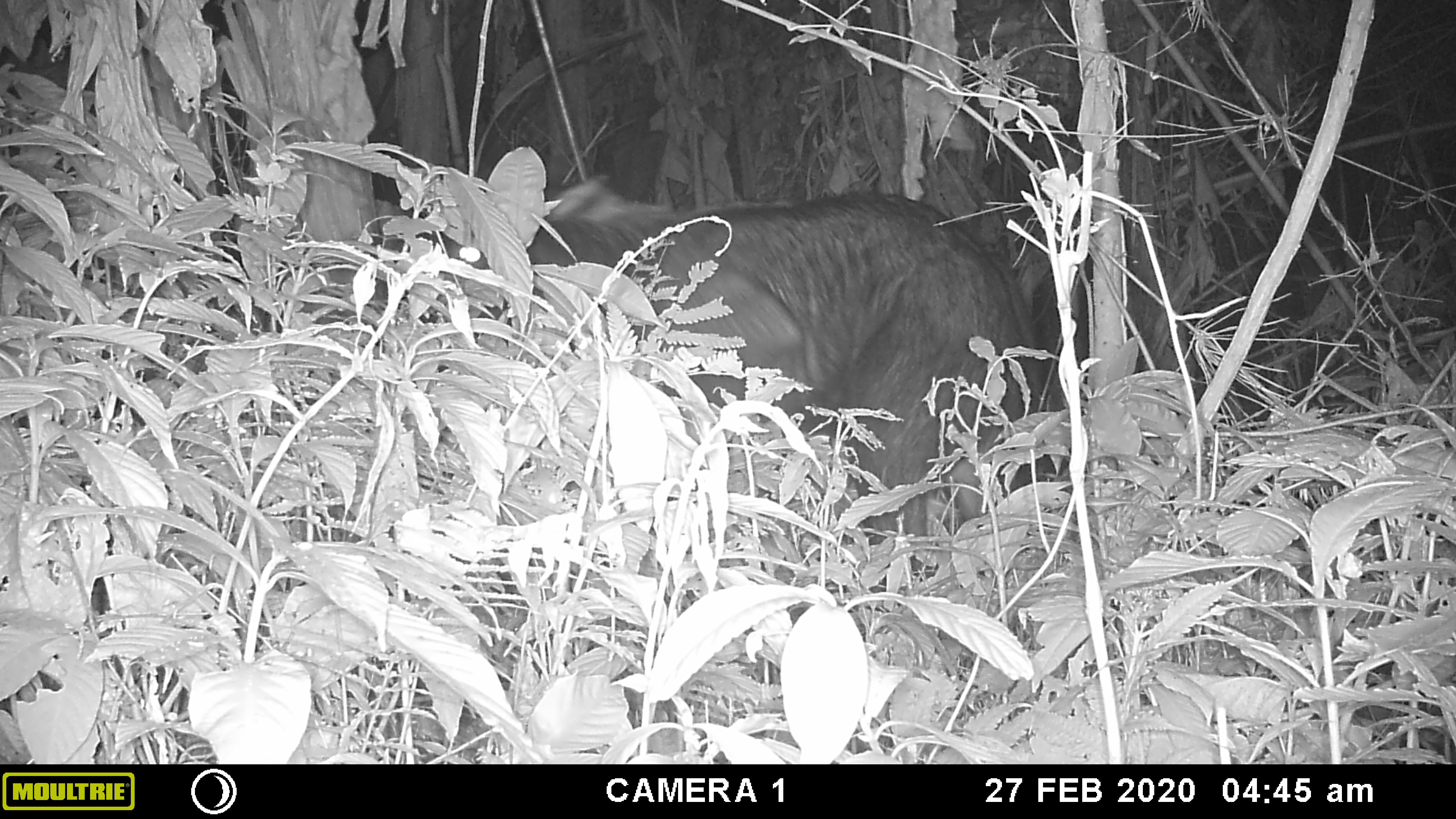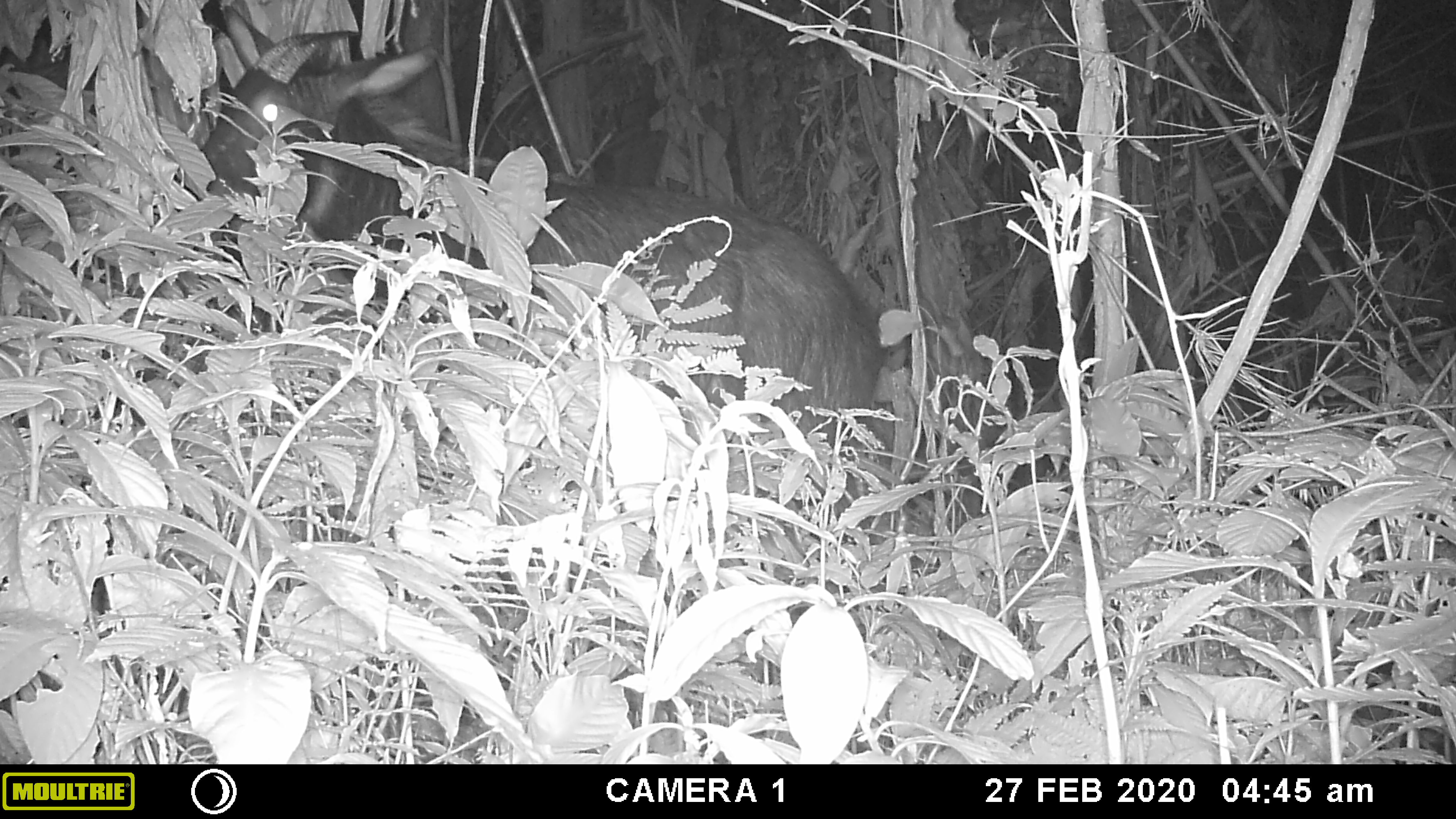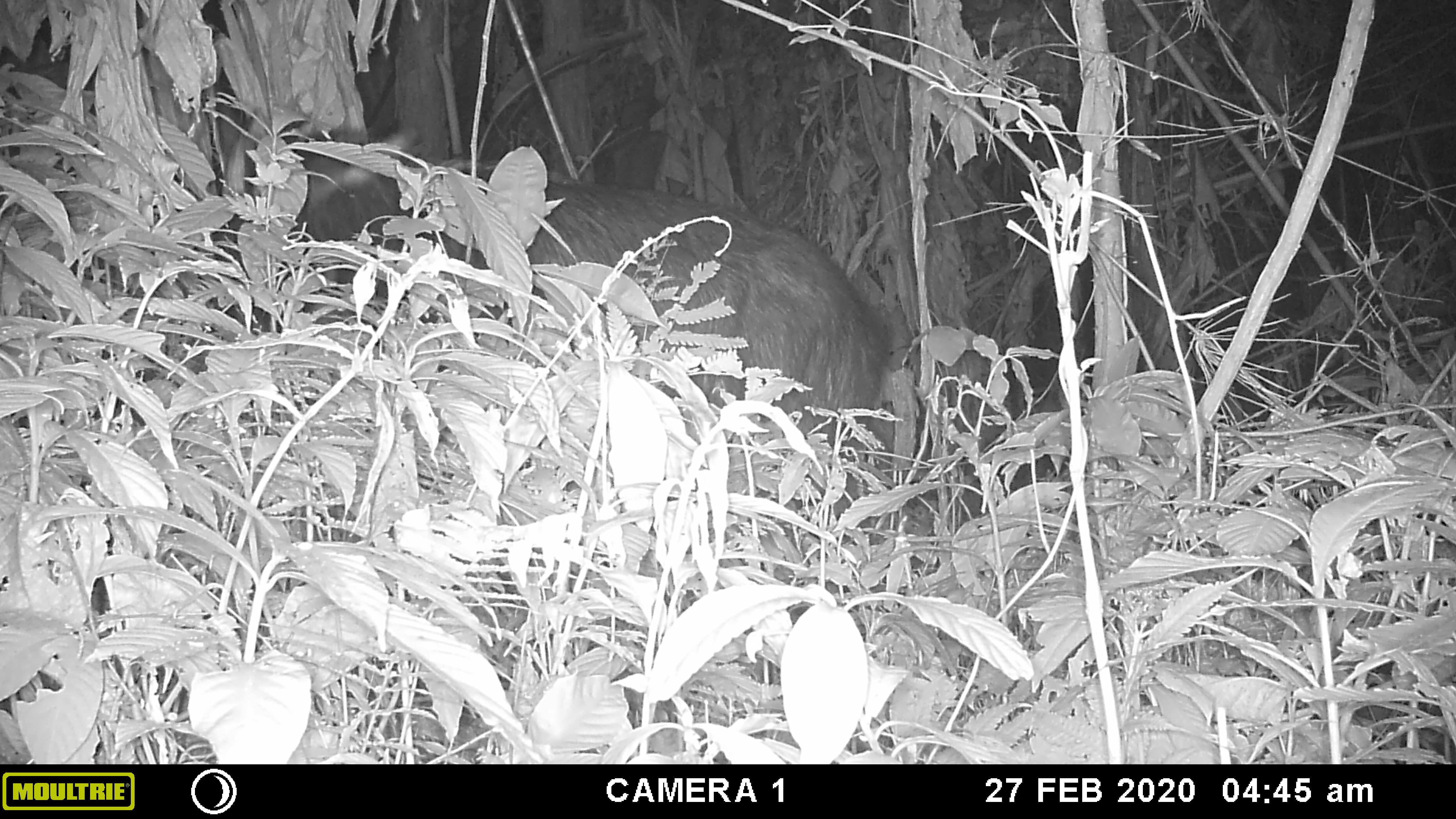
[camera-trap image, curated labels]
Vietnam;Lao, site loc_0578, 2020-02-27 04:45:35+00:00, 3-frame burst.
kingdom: Animalia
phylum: Chordata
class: Mammalia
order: Artiodactyla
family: Bovidae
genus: Capricornis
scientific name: Capricornis sumatraensis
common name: chinese serow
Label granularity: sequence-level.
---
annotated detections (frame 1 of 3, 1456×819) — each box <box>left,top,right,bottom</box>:
chinese serow: <box>412,170,1044,581</box>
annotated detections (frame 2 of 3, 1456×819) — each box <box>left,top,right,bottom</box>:
chinese serow: <box>152,0,895,542</box>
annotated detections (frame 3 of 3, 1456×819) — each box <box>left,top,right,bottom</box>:
chinese serow: <box>192,95,894,514</box>